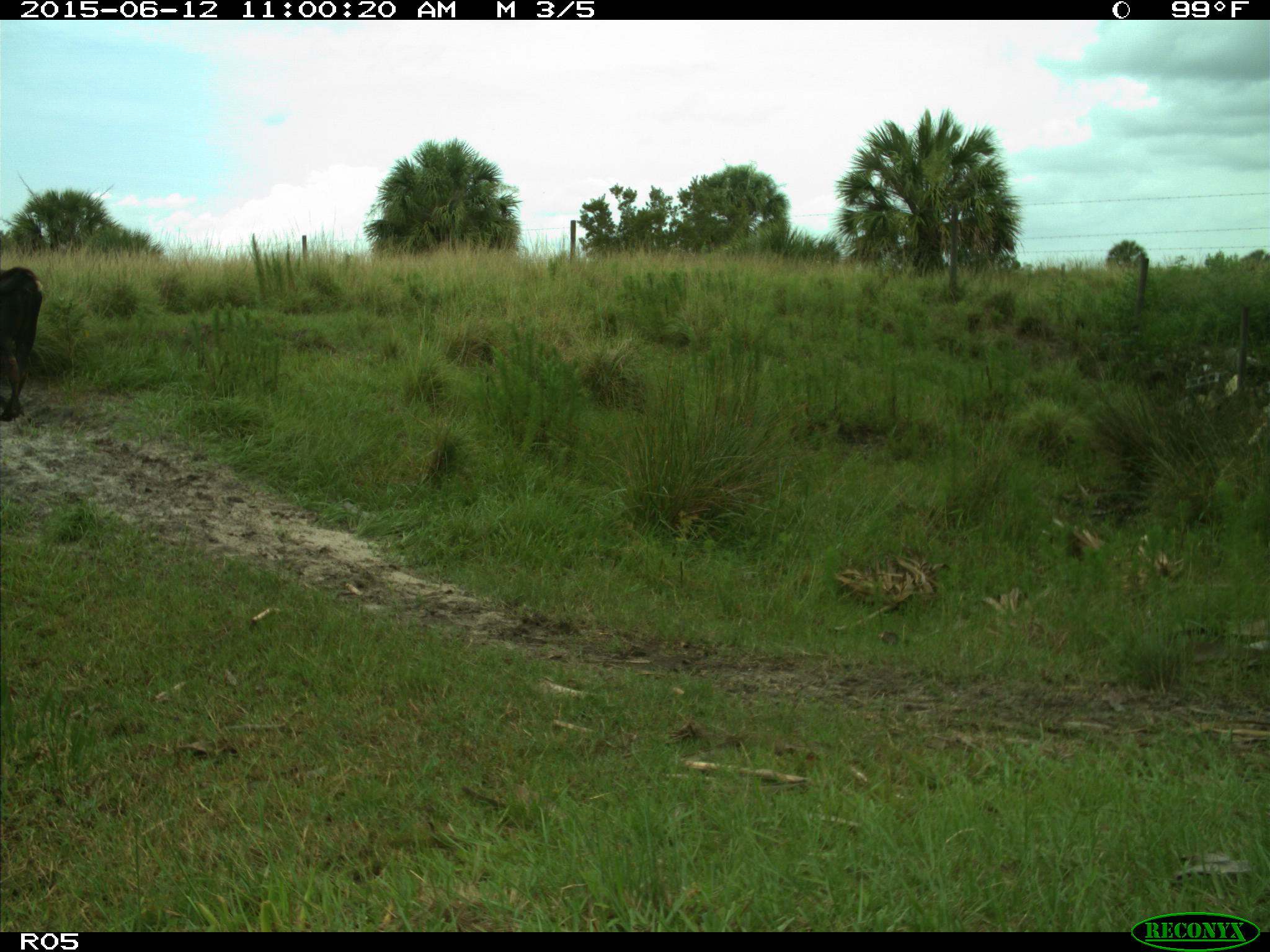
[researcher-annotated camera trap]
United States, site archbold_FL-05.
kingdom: Animalia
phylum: Chordata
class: Mammalia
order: Artiodactyla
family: Bovidae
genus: Bos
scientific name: Bos taurus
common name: domestic cow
Bos taurus (domestic cow).